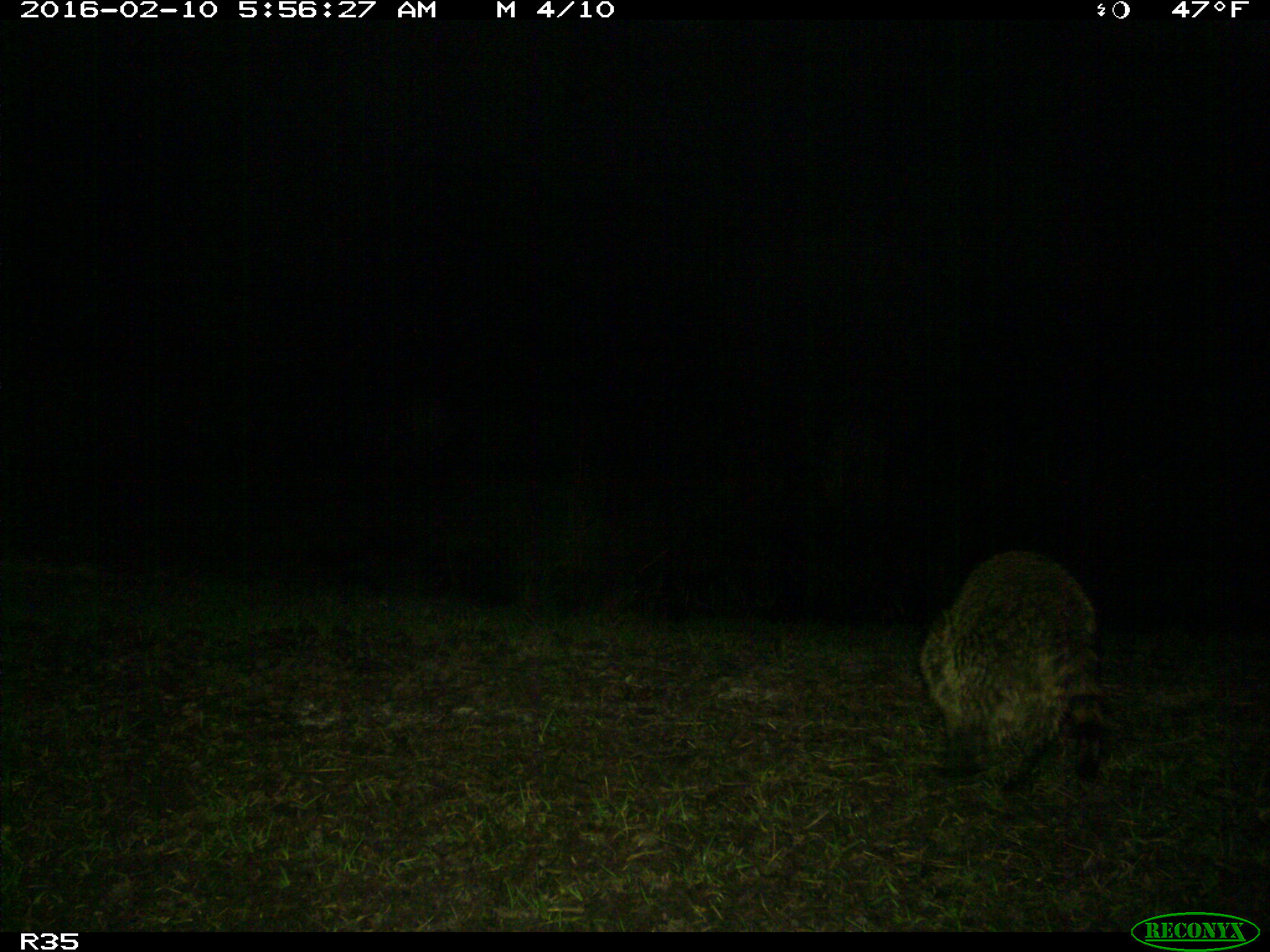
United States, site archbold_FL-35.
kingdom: Animalia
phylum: Chordata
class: Mammalia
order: Carnivora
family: Procyonidae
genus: Procyon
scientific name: Procyon lotor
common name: common raccoon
Procyon lotor (common raccoon).